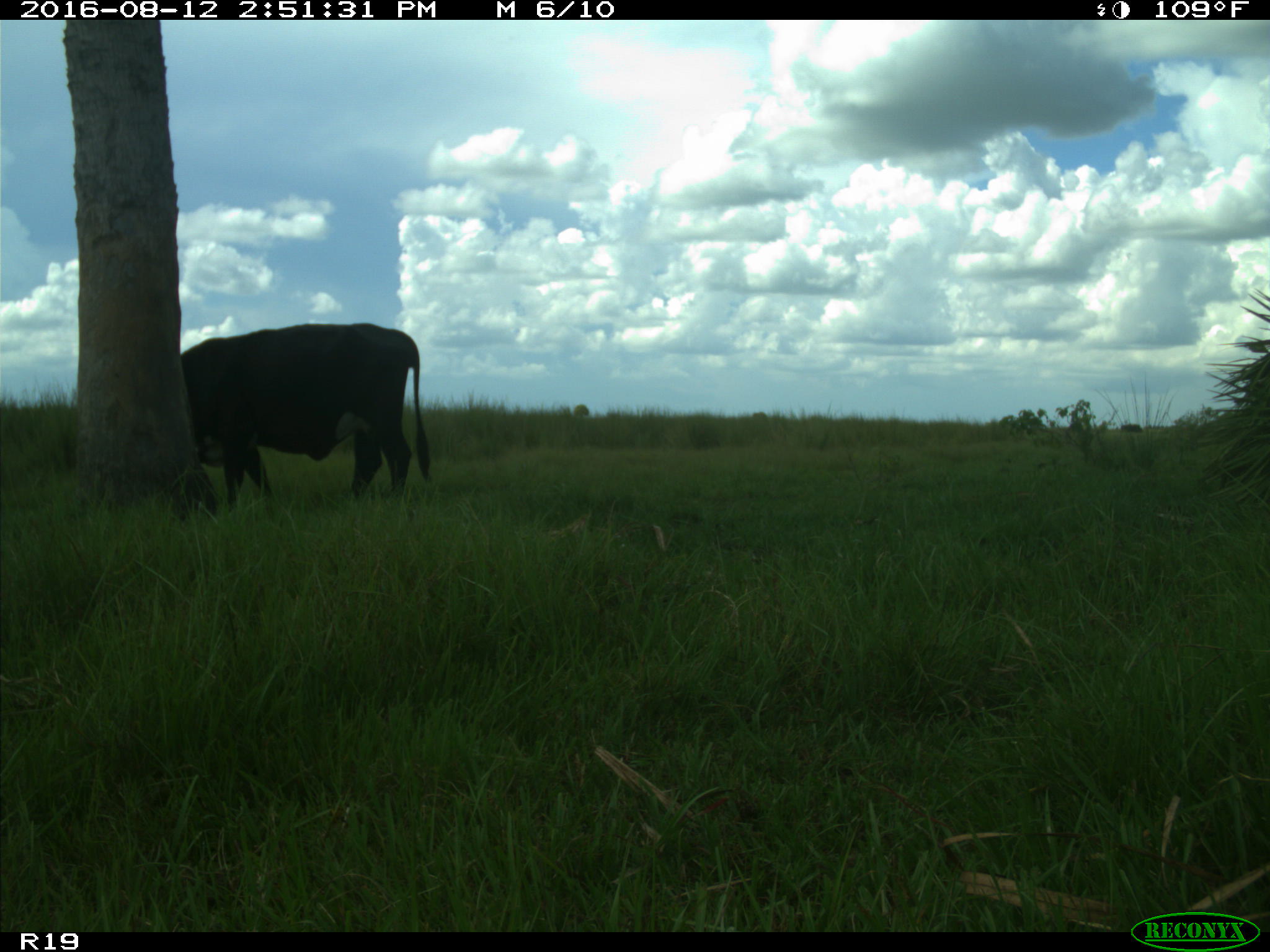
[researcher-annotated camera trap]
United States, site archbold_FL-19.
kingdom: Animalia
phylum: Chordata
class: Mammalia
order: Artiodactyla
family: Bovidae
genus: Bos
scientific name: Bos taurus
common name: domestic cow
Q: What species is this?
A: Bos taurus (domestic cow).